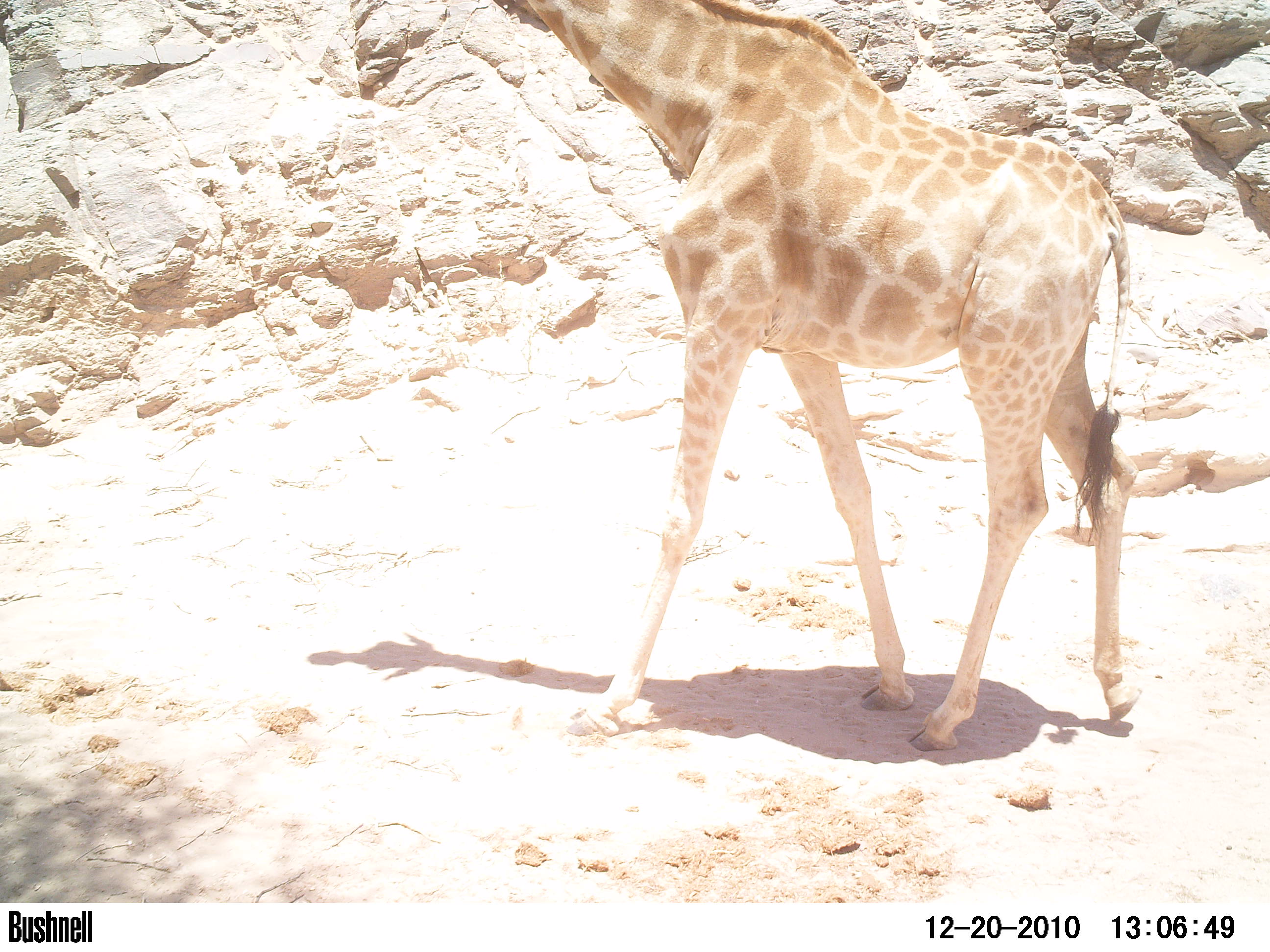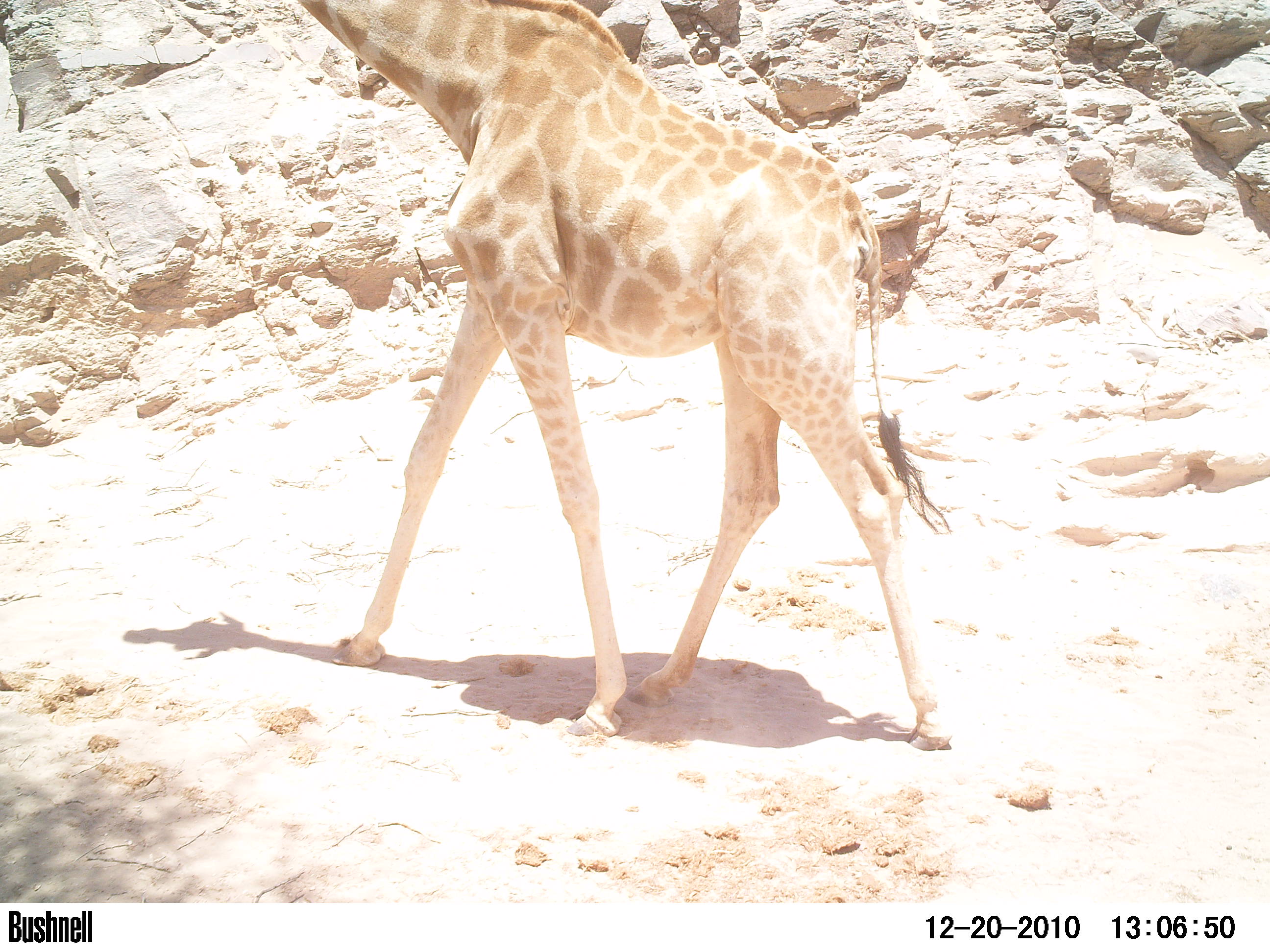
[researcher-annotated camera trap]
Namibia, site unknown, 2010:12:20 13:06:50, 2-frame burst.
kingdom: Animalia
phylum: Chordata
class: Mammalia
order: Artiodactyla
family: Giraffidae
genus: Giraffa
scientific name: Giraffa camelopardalis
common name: giraffe